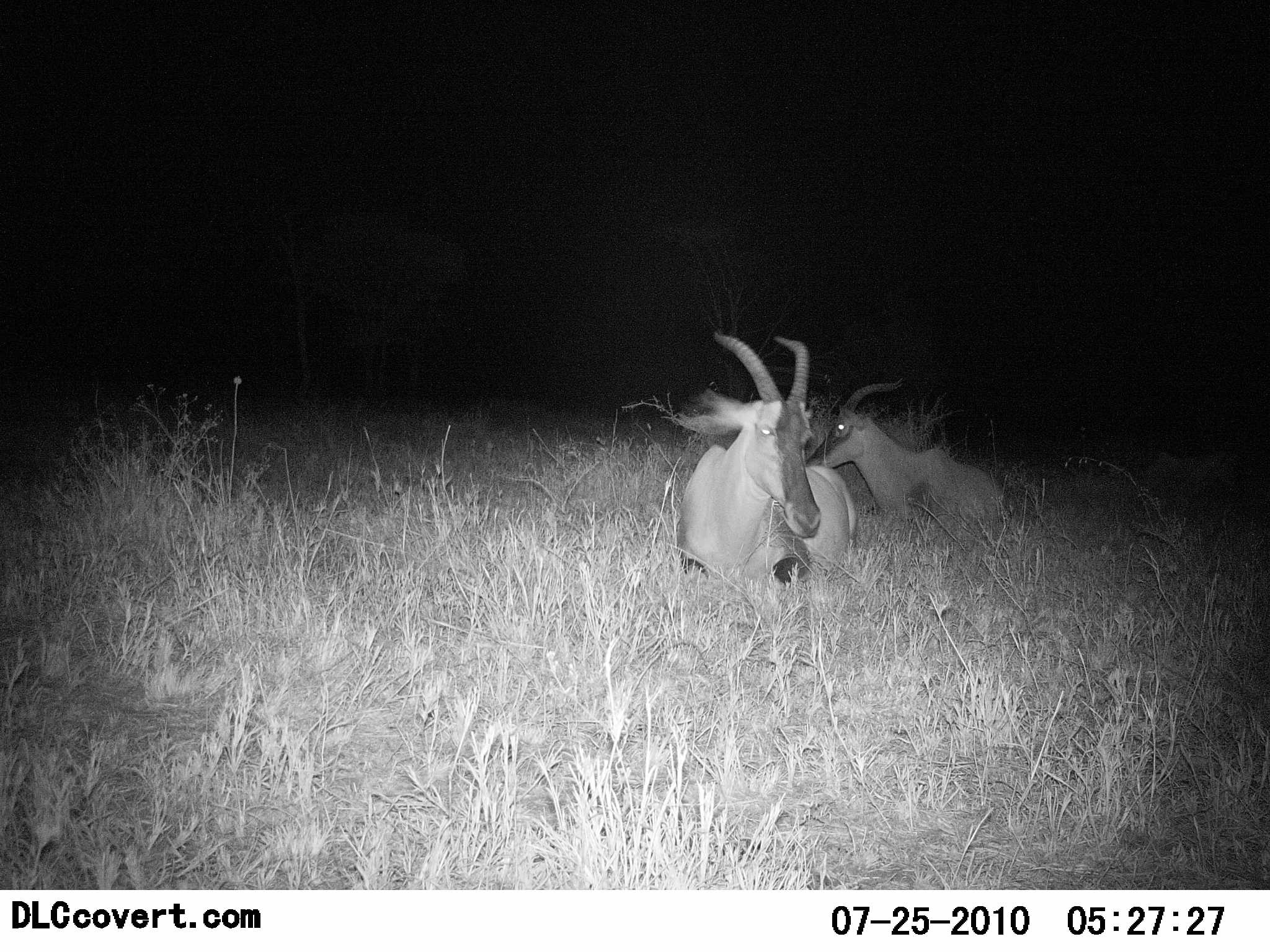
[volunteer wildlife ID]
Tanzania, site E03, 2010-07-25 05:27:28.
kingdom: Animalia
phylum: Chordata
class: Mammalia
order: Artiodactyla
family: Bovidae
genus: Damaliscus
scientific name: Damaliscus lunatus jimela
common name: topi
Topi (Damaliscus lunatus jimela), count 2. Behavior (volunteer vote fractions): standing 17%, resting 83%, moving 8%, interacting 0%. Young present (vote fraction): 0%. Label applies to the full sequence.